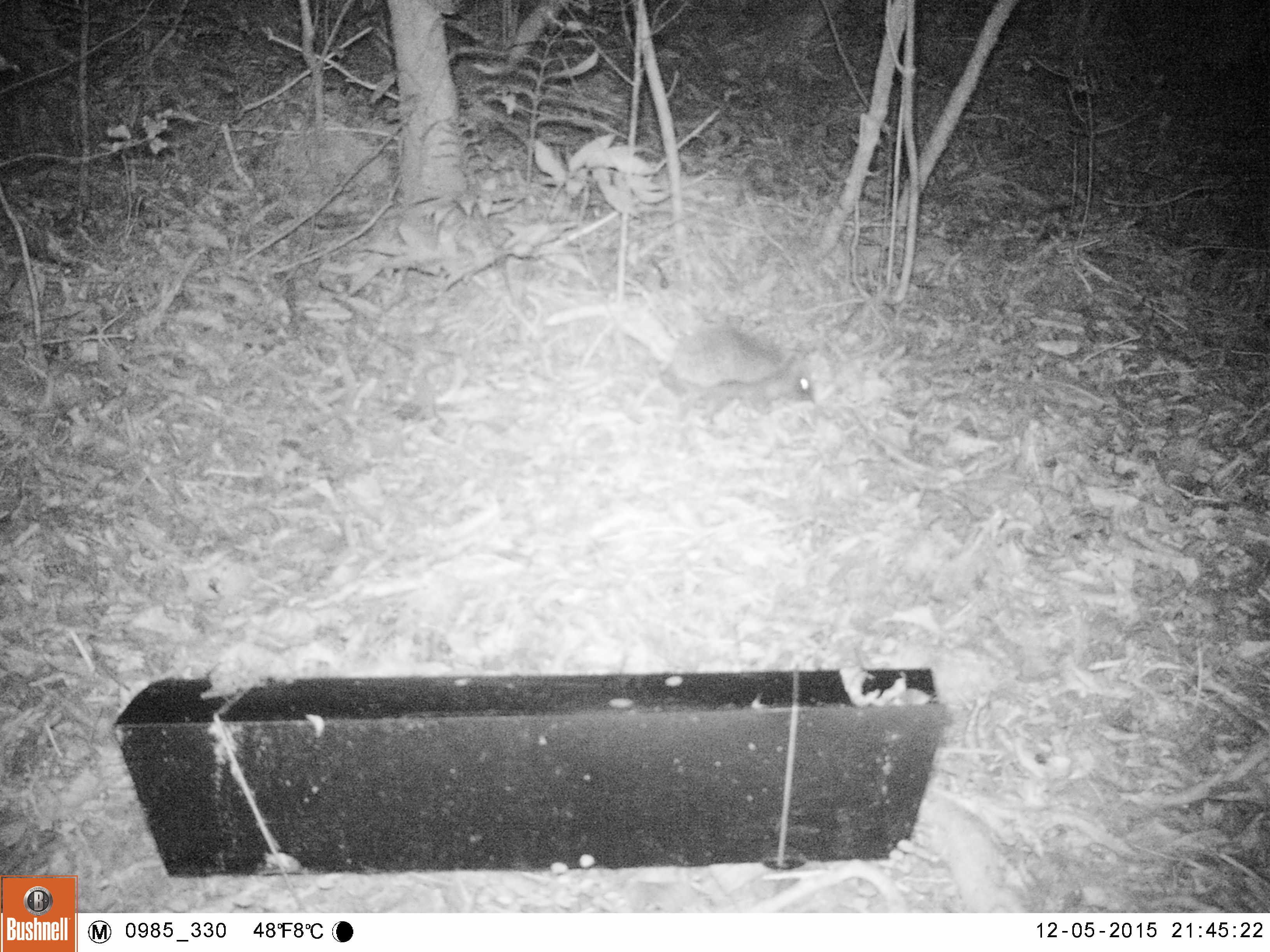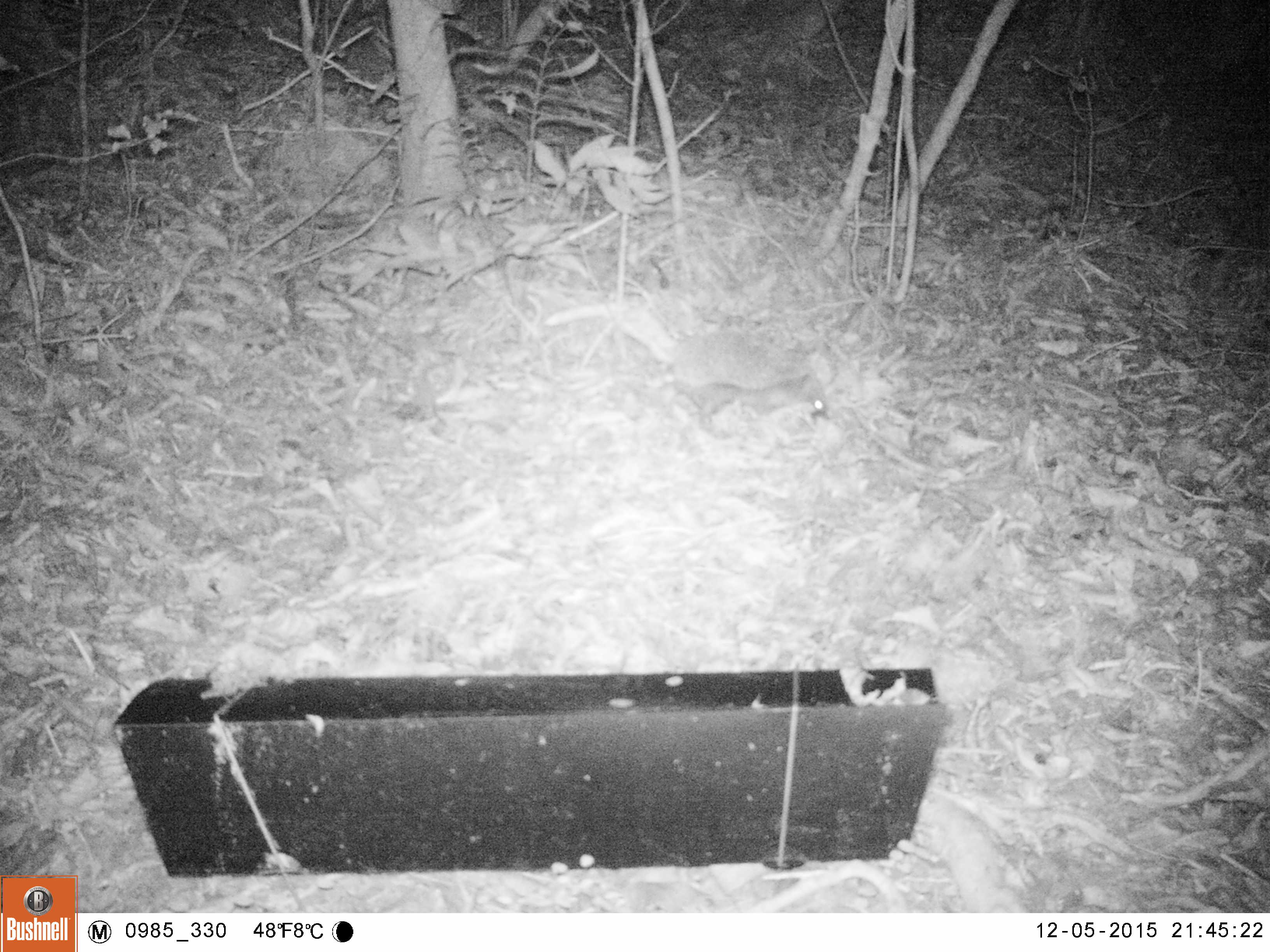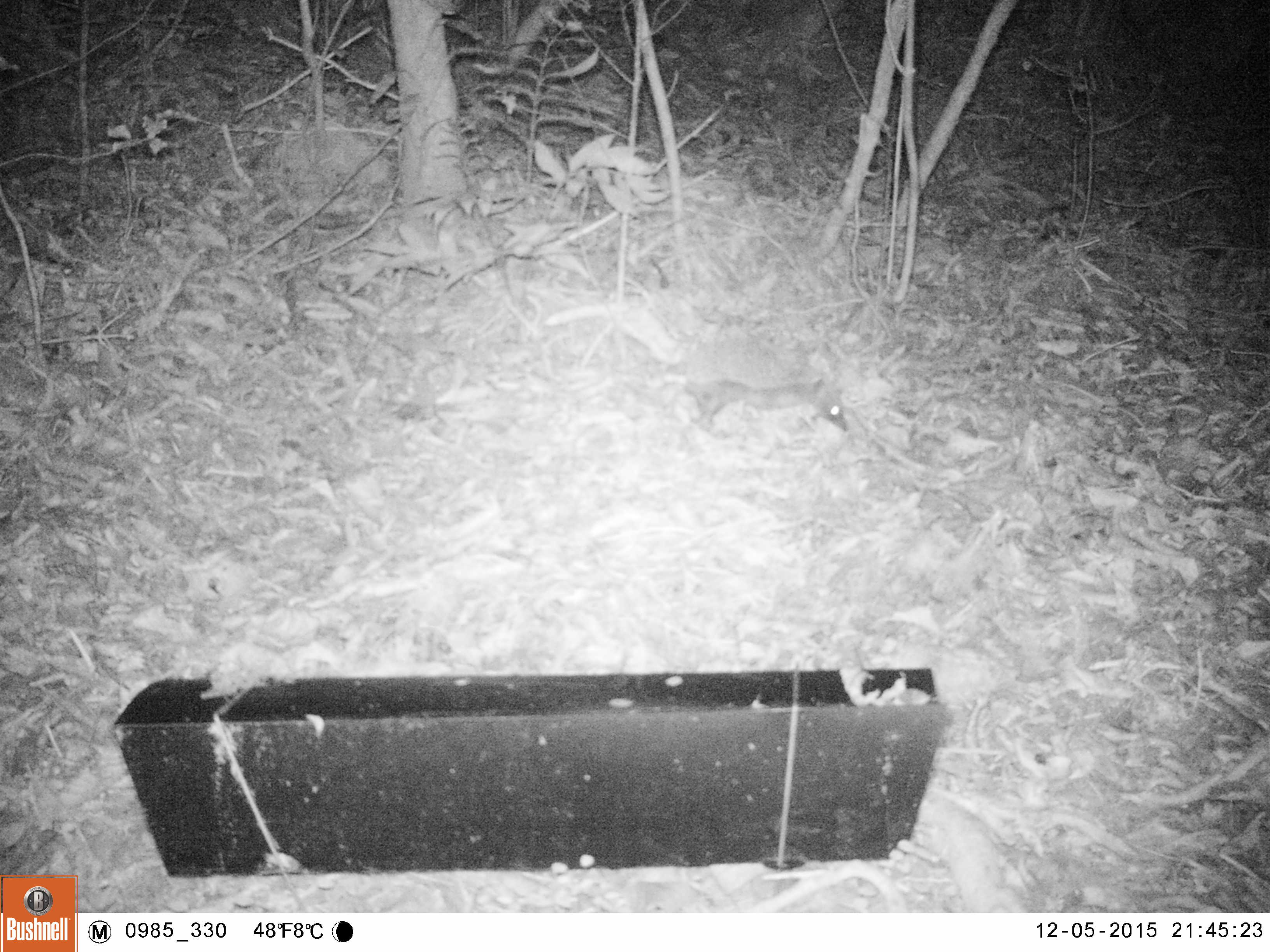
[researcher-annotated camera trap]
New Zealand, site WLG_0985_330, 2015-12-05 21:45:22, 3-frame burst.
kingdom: Animalia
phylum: Chordata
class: Mammalia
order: Eulipotyphla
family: Erinaceidae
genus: Erinaceus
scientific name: Erinaceus europaeus europaeus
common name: european hedgehog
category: hedgehog